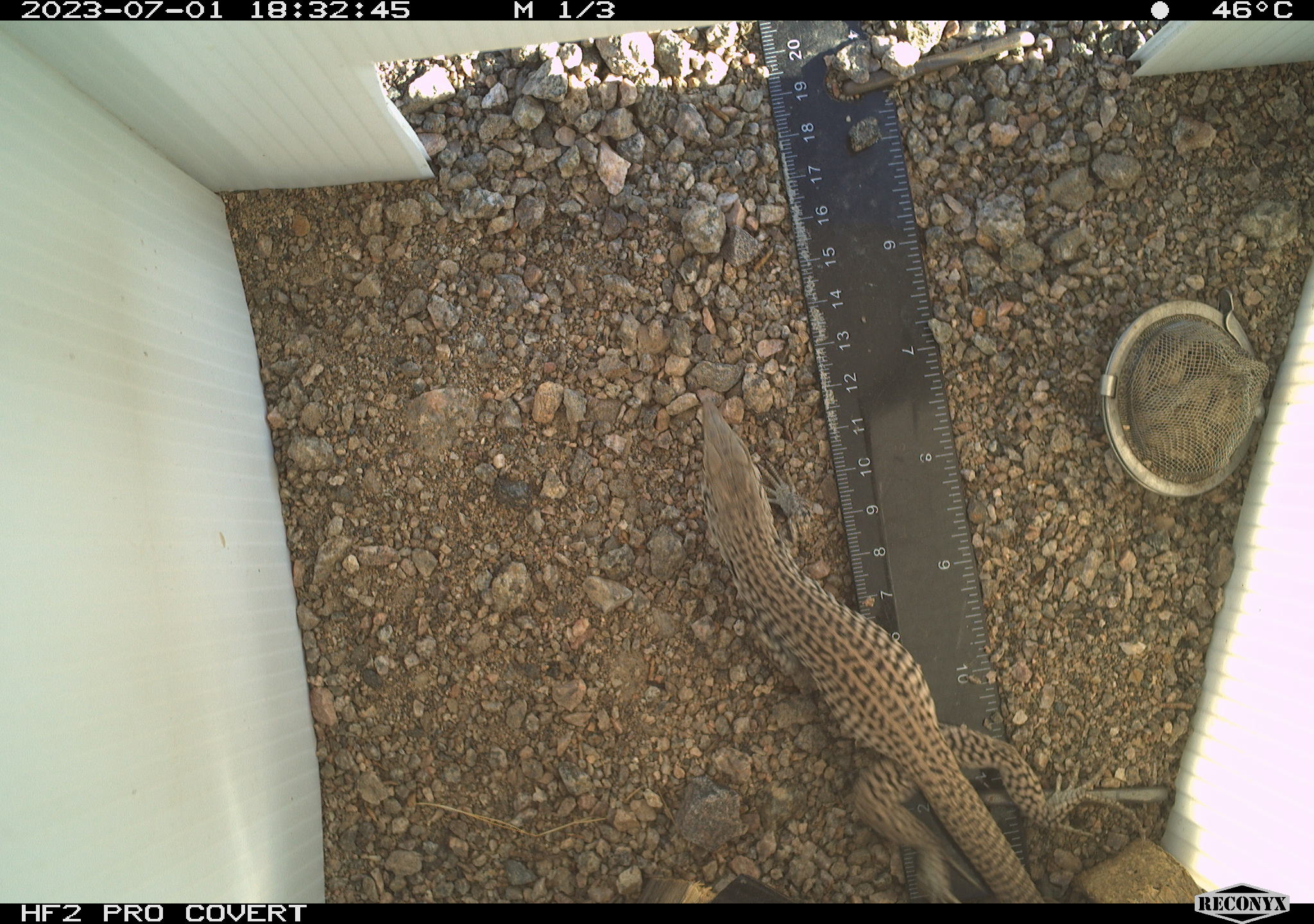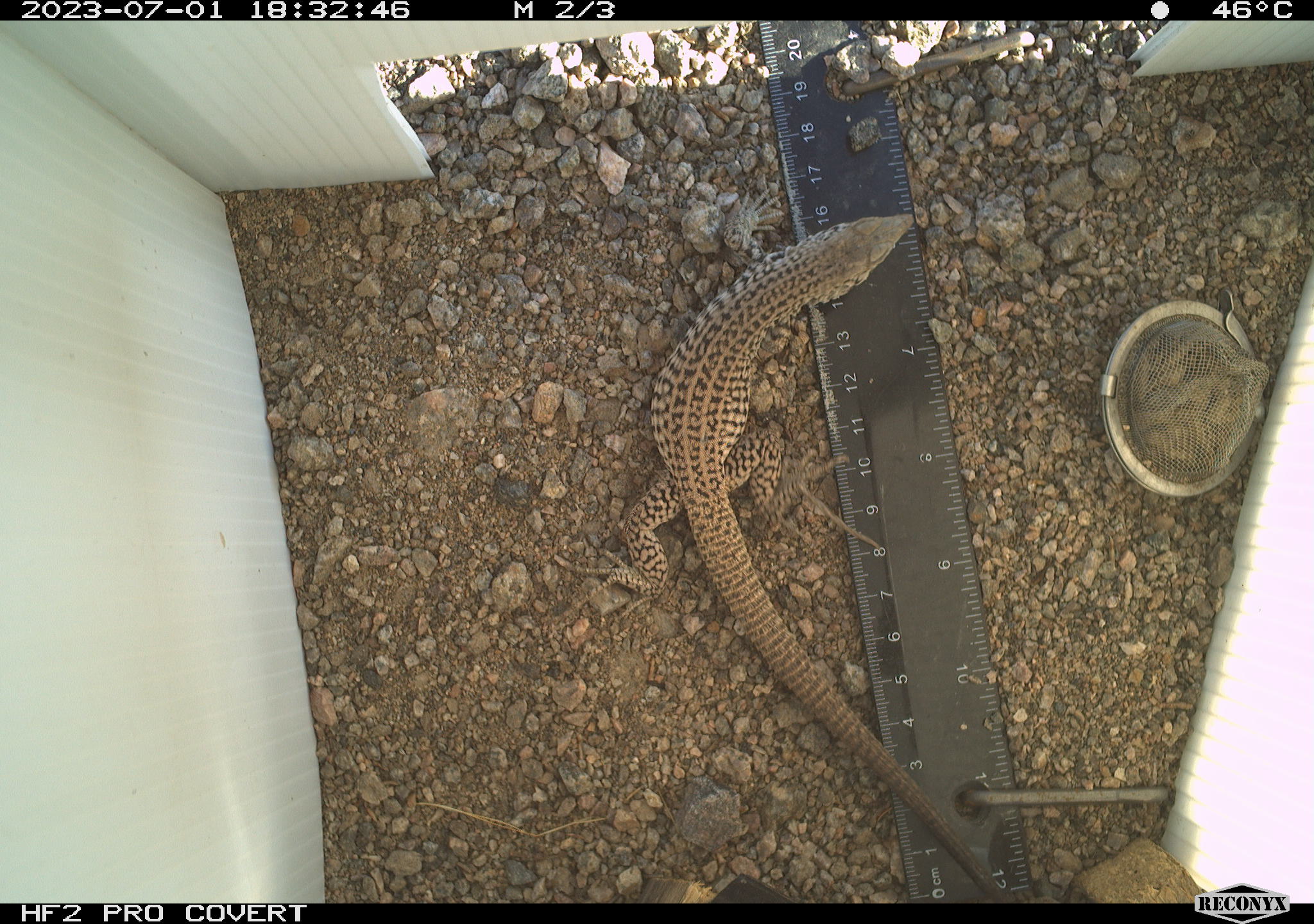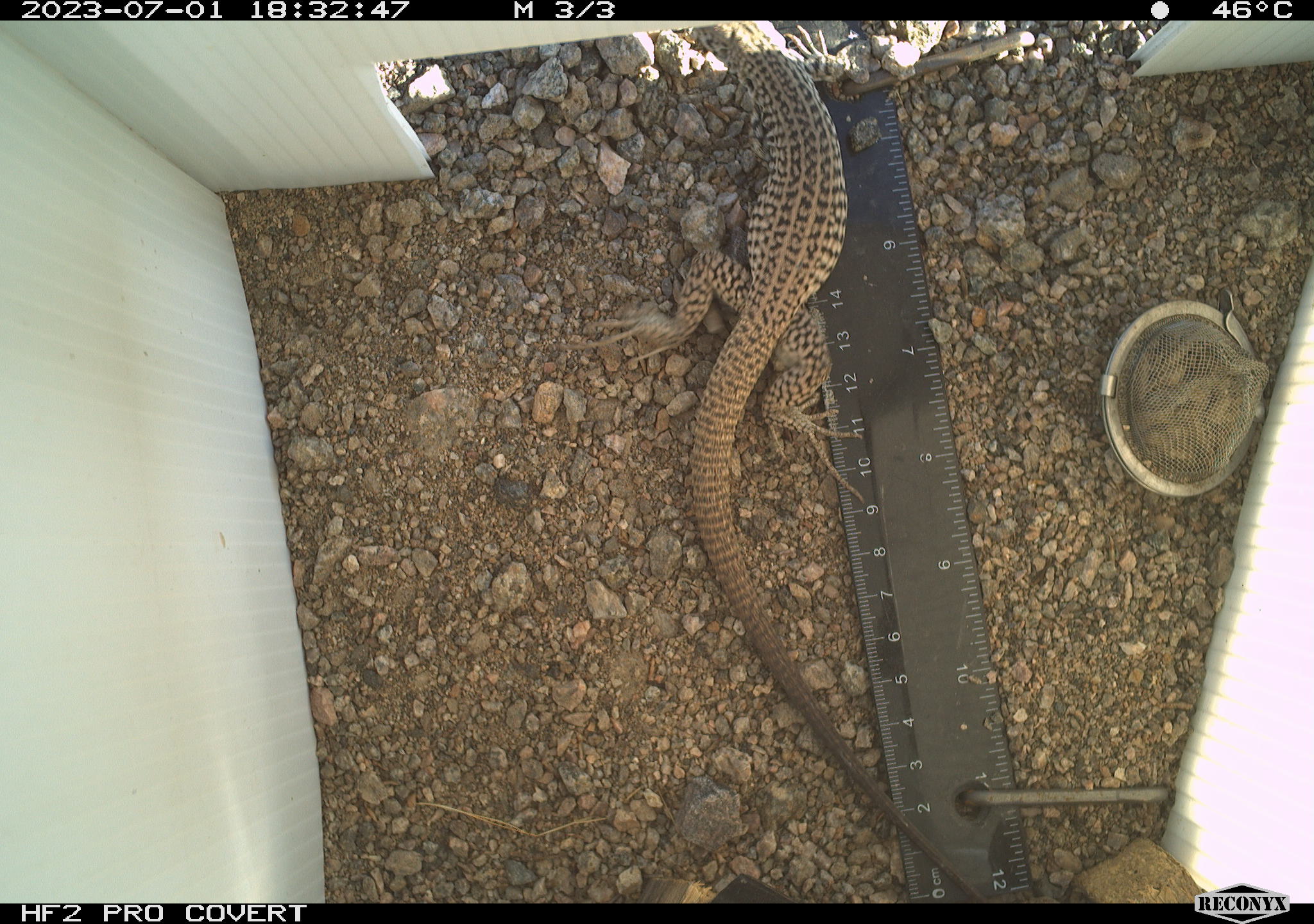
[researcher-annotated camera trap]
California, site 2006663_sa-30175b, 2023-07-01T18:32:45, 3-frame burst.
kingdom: Animalia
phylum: Chordata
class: Reptilia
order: Squamata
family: Teiidae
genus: Aspidoscelis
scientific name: Aspidoscelis tigris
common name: western whiptail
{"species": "western whiptail (Aspidoscelis tigris)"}